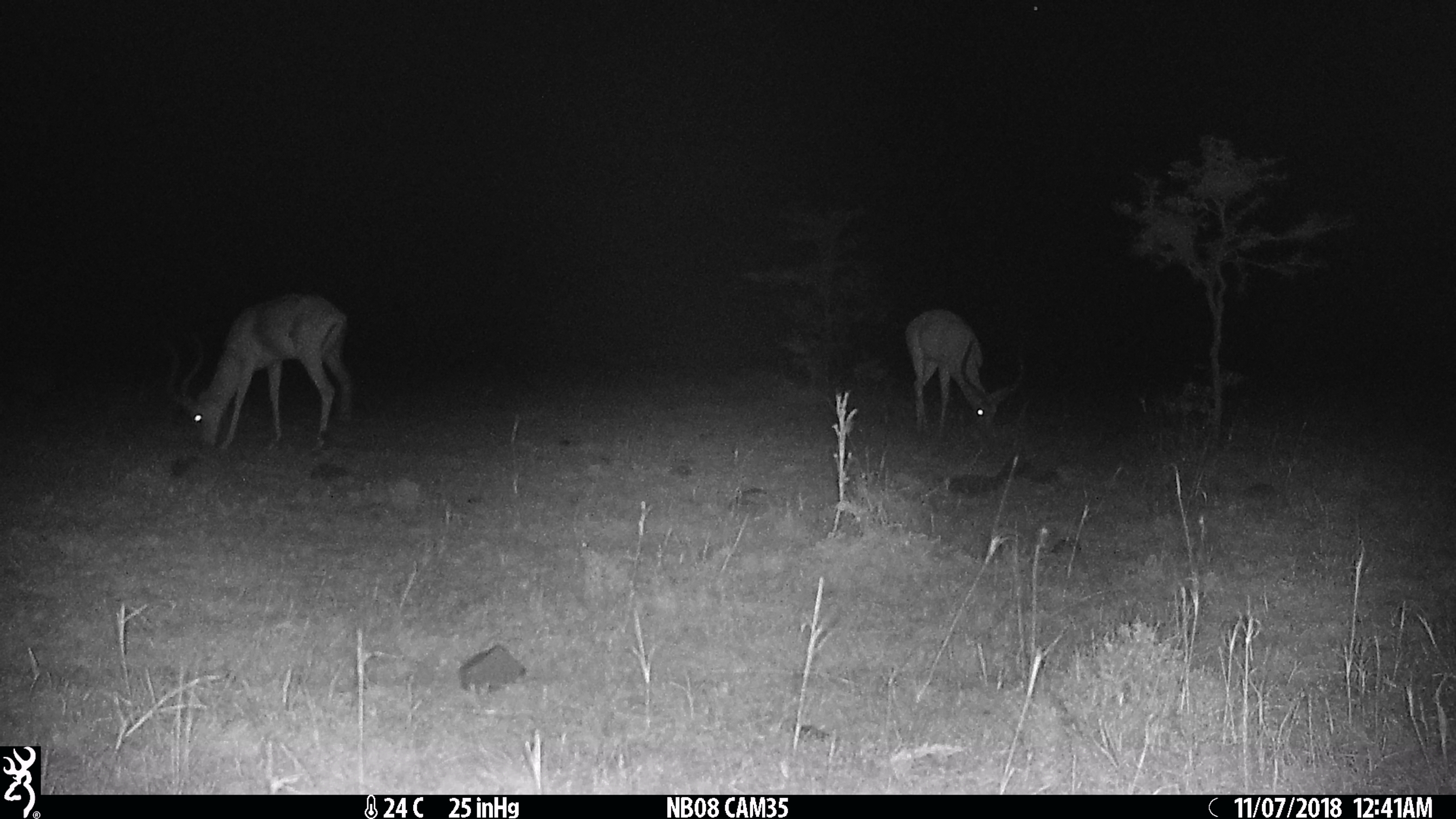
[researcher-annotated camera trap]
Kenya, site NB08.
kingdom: Animalia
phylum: Chordata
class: Mammalia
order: Artiodactyla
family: Bovidae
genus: Aepyceros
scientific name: Aepyceros melampus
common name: impala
Impala (Aepyceros melampus).